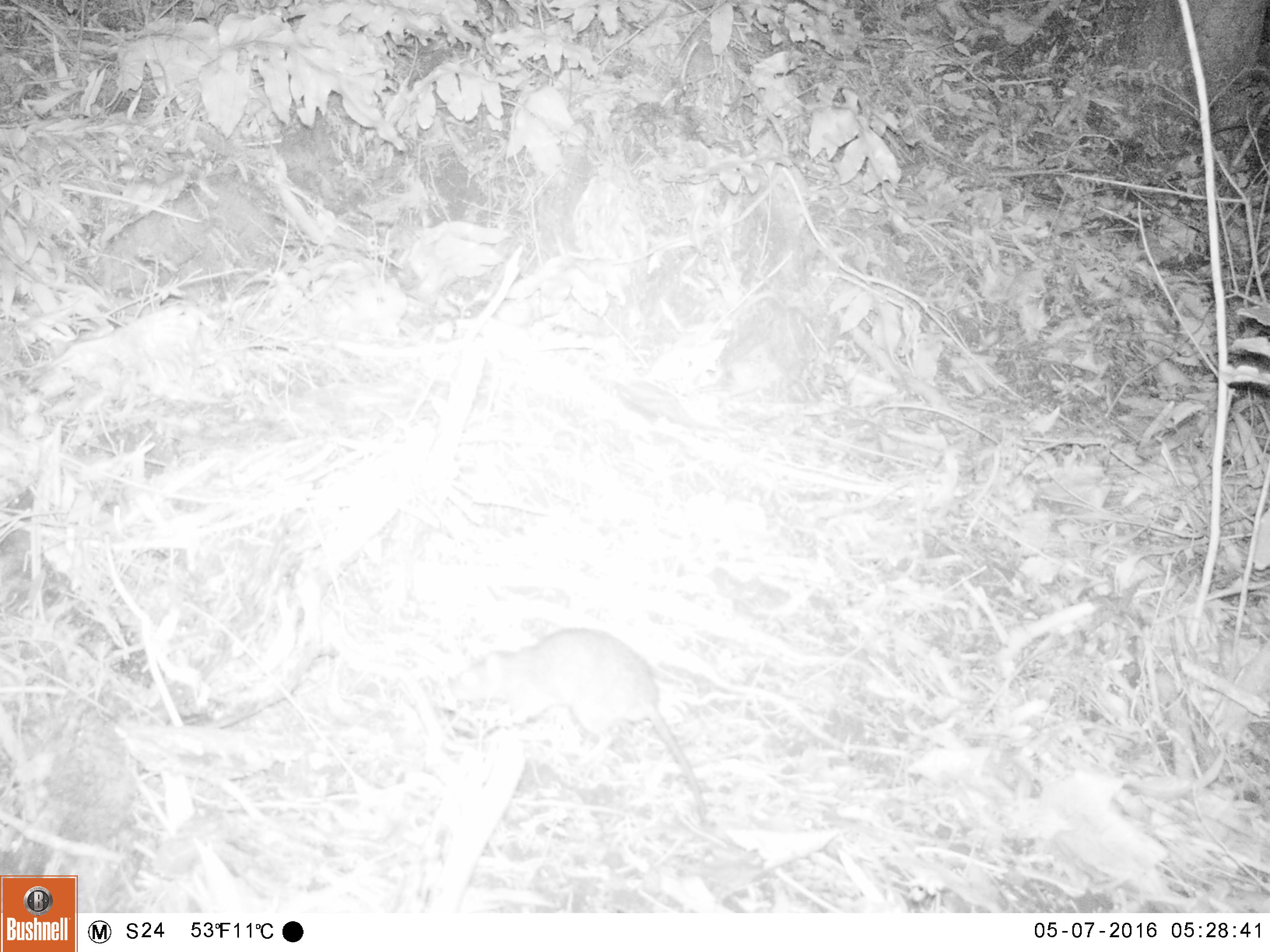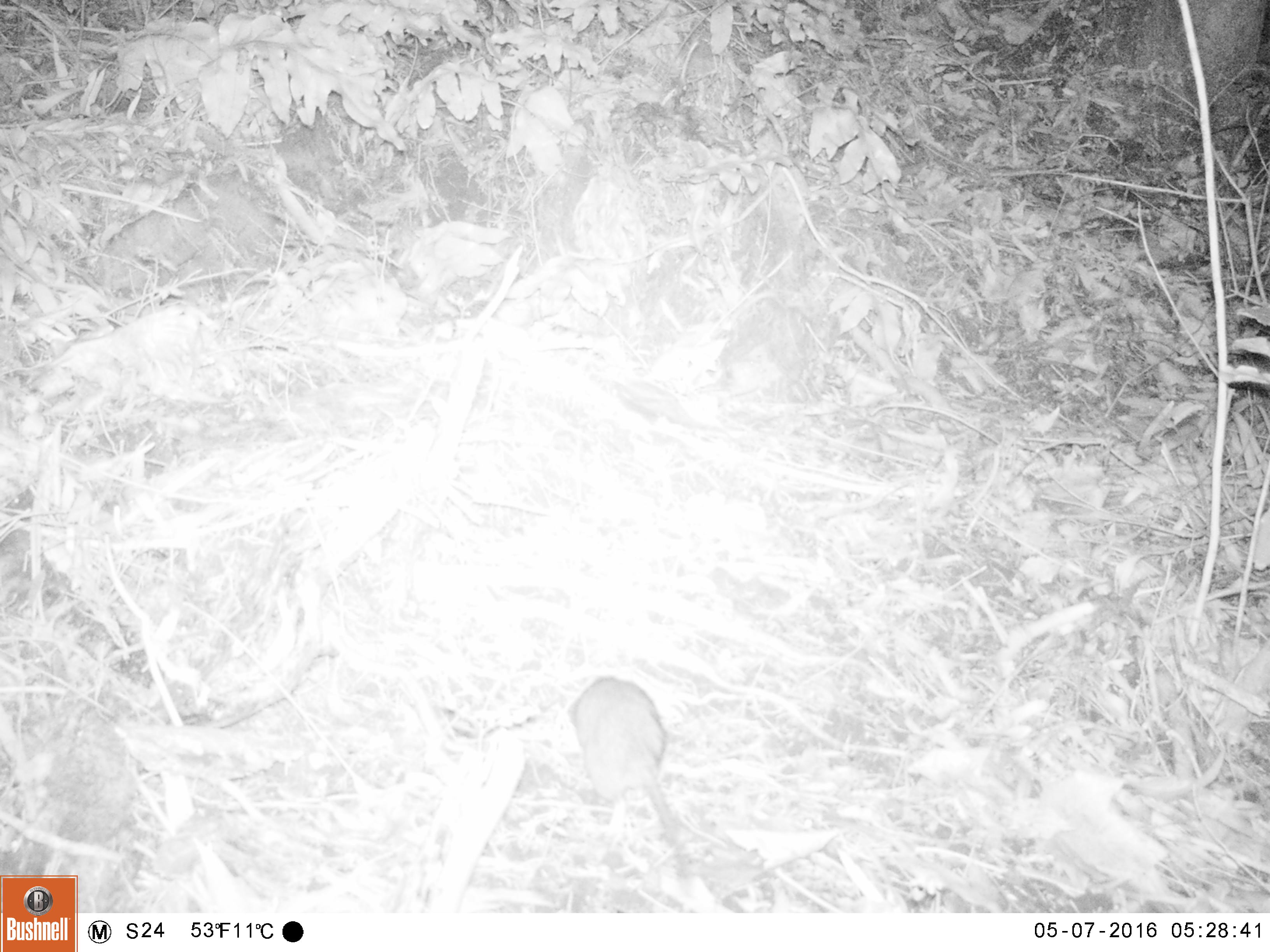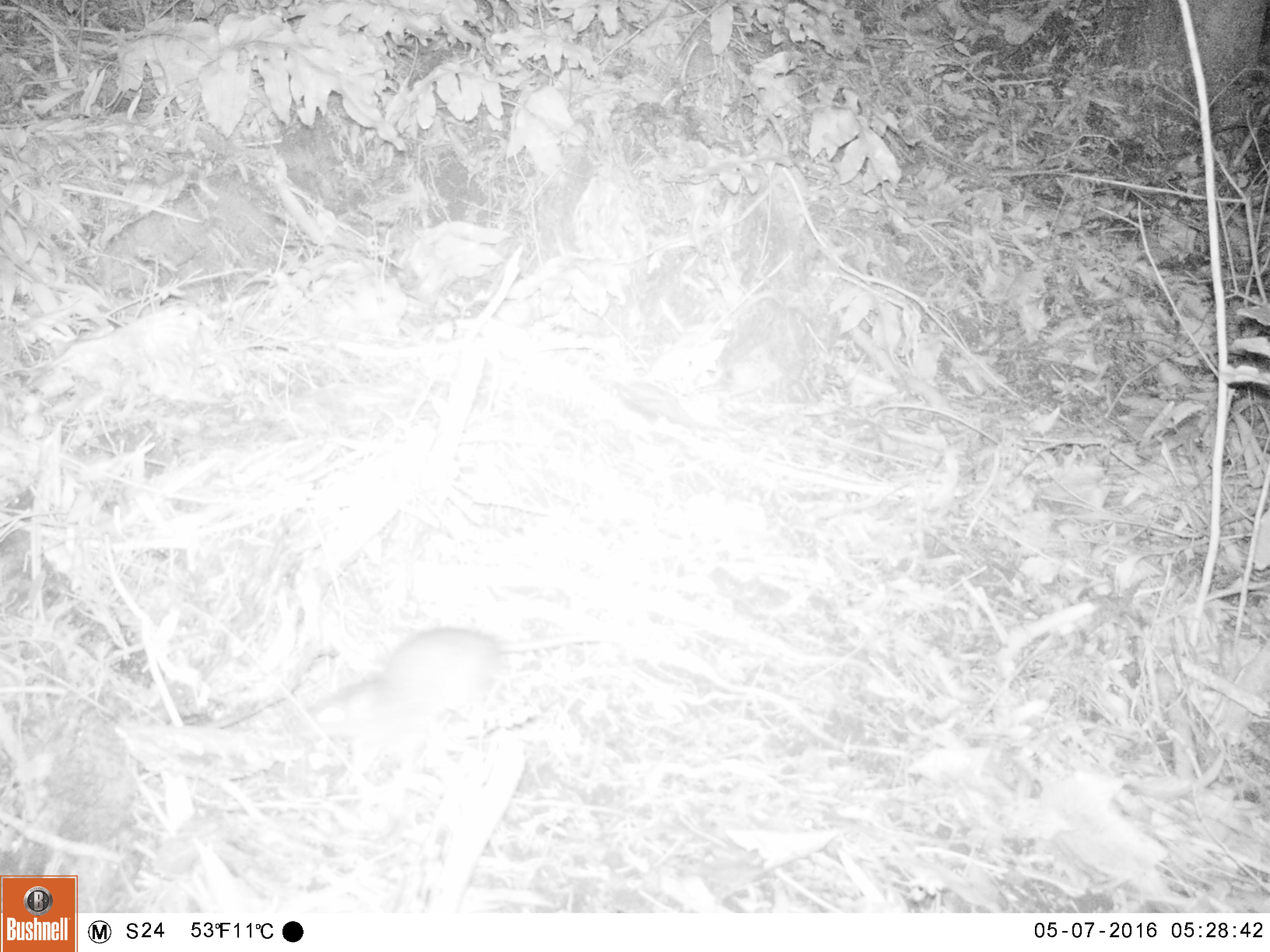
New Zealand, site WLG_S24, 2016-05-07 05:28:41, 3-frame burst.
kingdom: Animalia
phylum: Chordata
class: Mammalia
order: Rodentia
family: Muridae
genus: Rattus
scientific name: Rattus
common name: rat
Rat (Rattus).